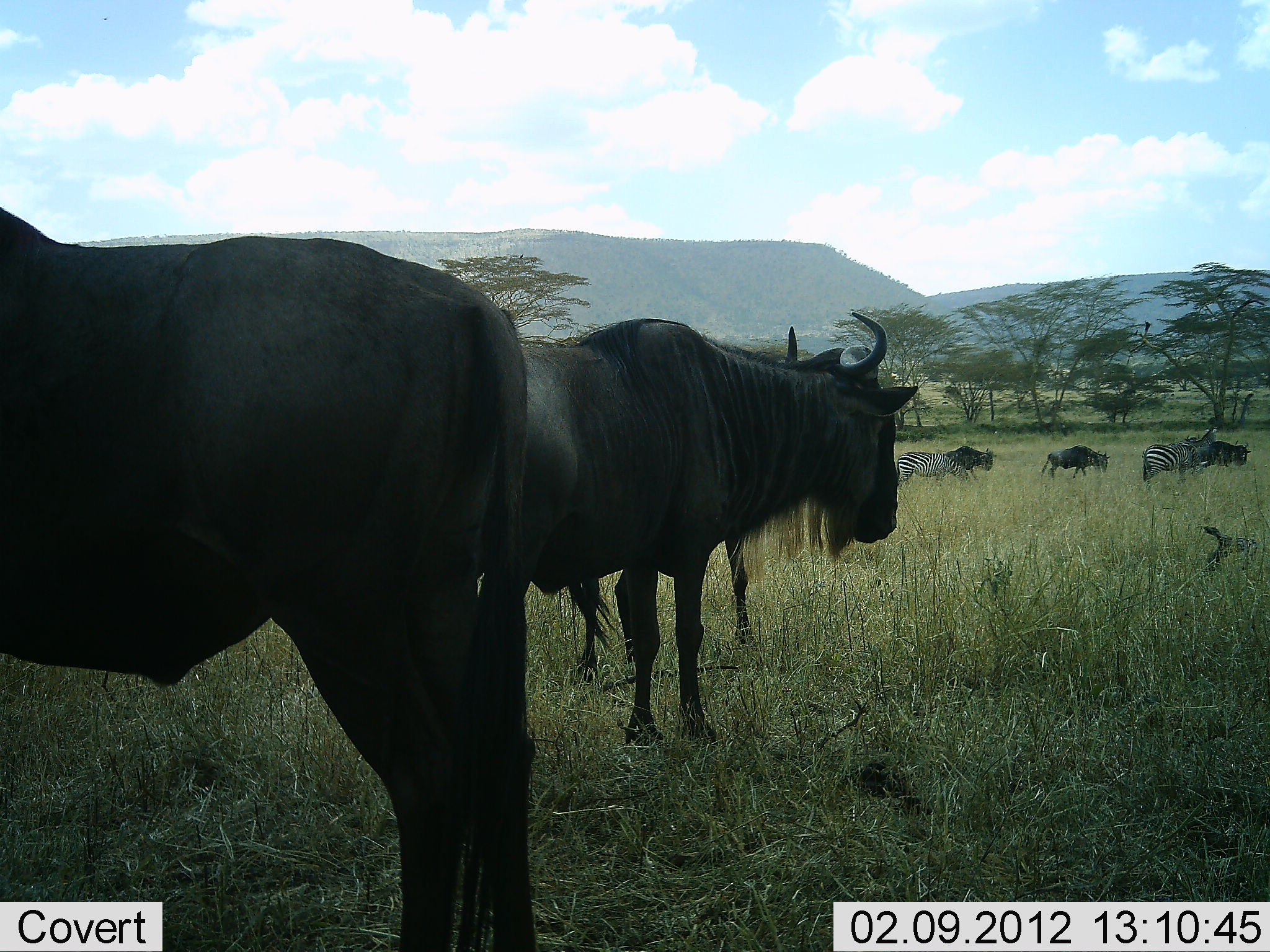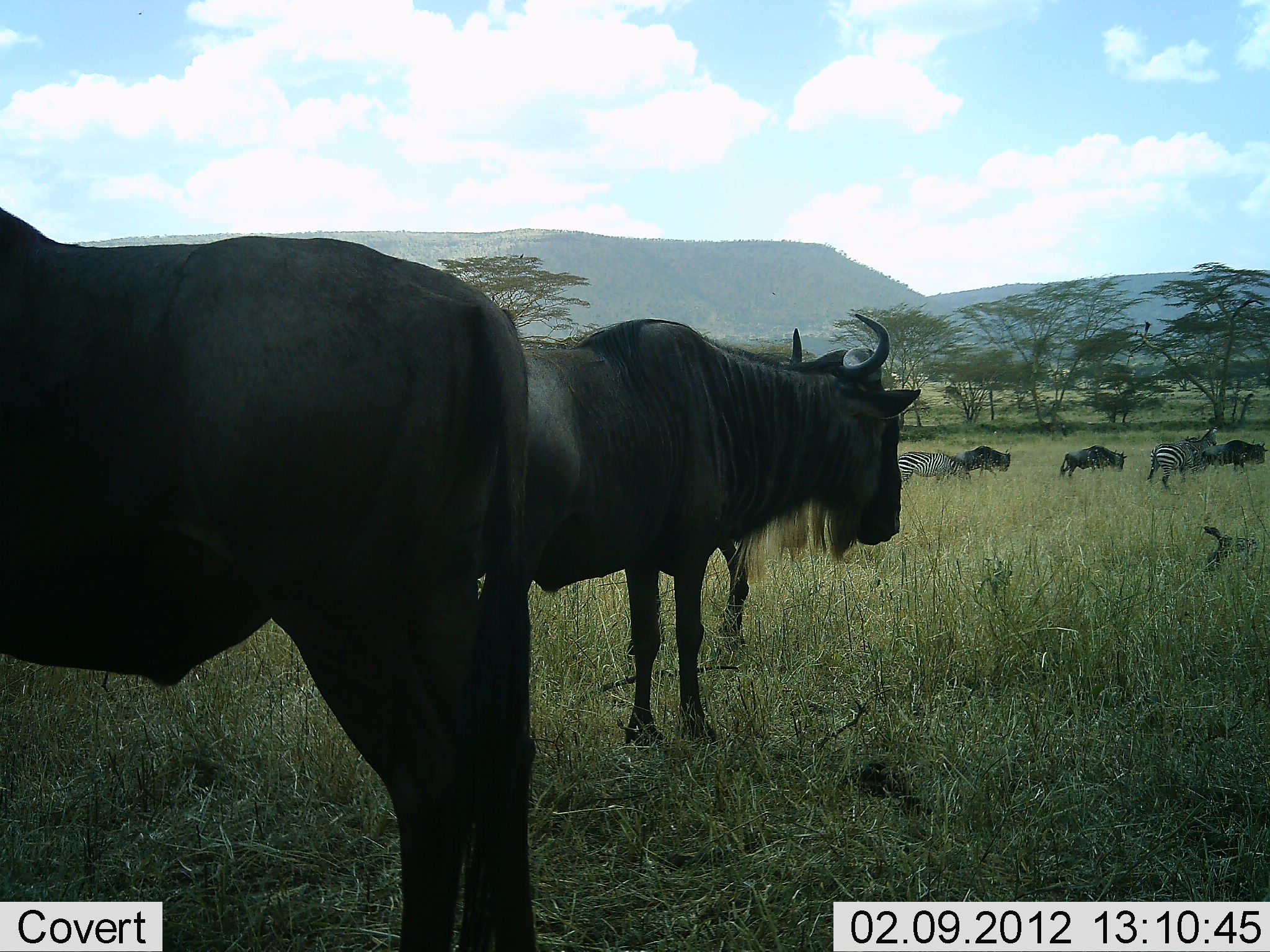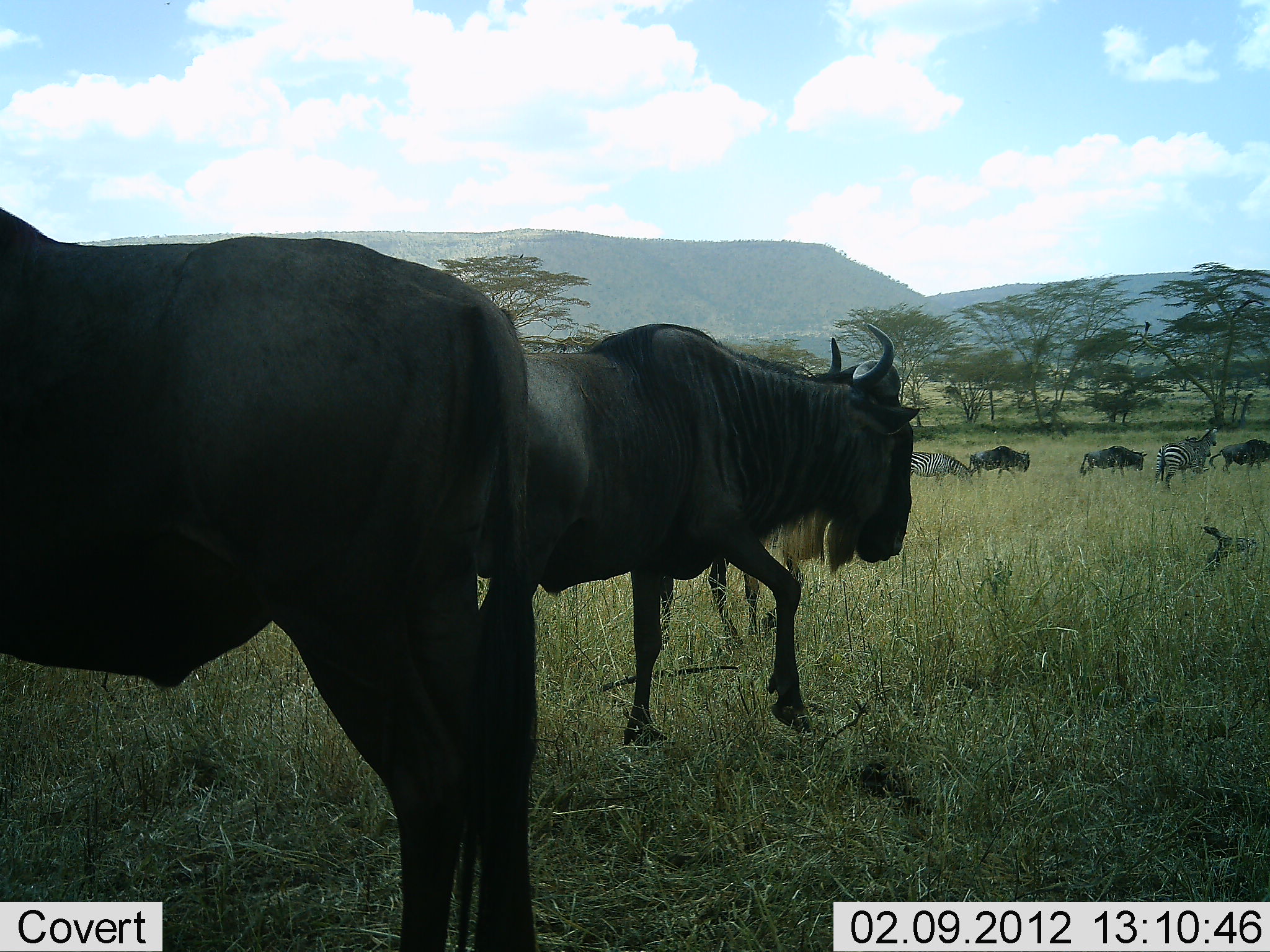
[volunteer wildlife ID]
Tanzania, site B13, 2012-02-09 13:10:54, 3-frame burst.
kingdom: Animalia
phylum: Chordata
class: Mammalia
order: Artiodactyla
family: Bovidae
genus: Connochaetes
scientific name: Connochaetes taurinus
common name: blue wildebeest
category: wildebeest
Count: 6.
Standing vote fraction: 69%.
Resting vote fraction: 0%.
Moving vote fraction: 77%.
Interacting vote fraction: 0%.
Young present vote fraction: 8%.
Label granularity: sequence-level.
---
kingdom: Animalia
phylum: Chordata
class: Mammalia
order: Perissodactyla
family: Equidae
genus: Equus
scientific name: Equus quagga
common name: plains zebra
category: zebra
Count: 2.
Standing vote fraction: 38%.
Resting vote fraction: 0%.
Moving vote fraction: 77%.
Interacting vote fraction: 0%.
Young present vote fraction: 0%.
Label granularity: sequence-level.